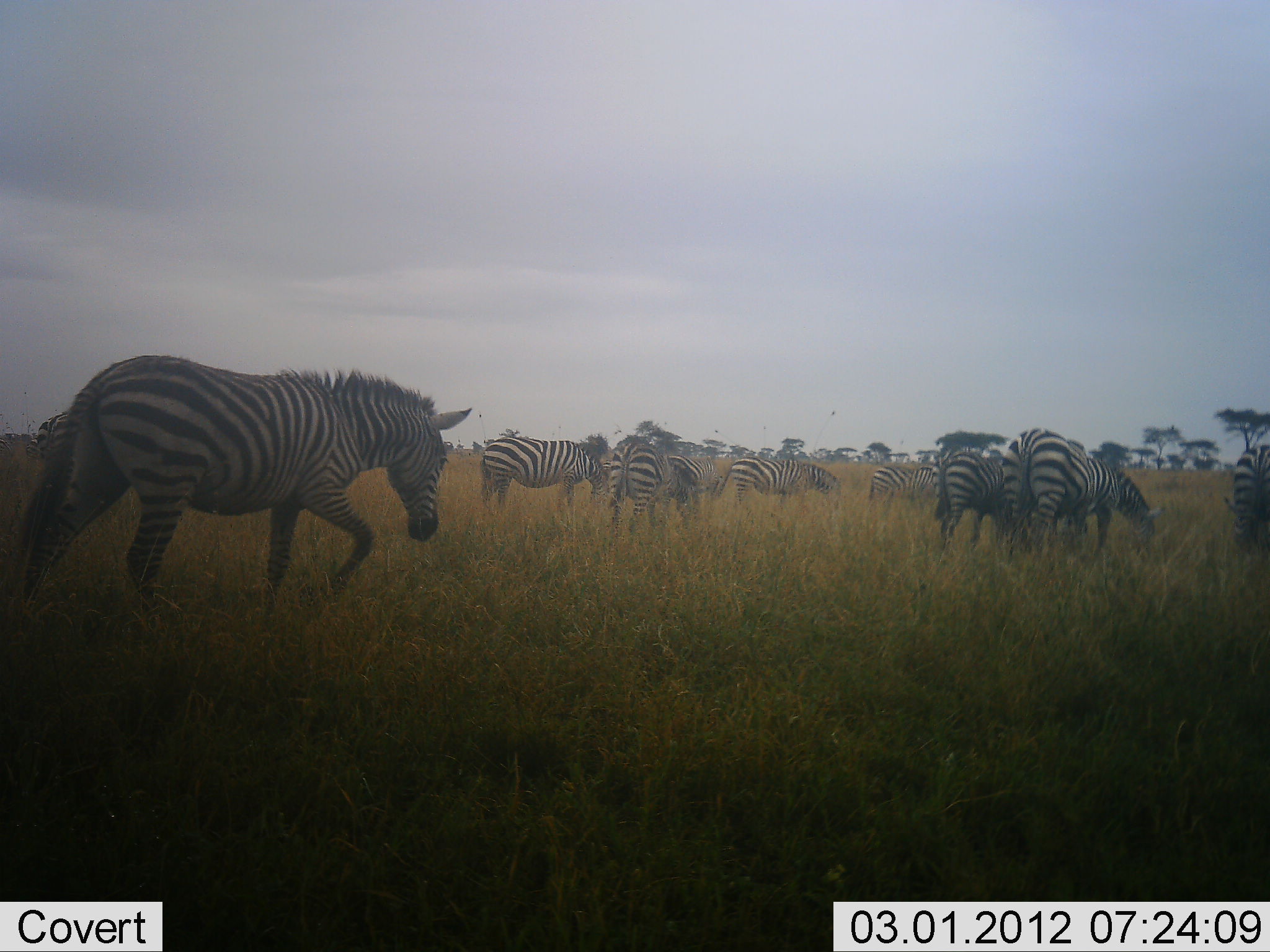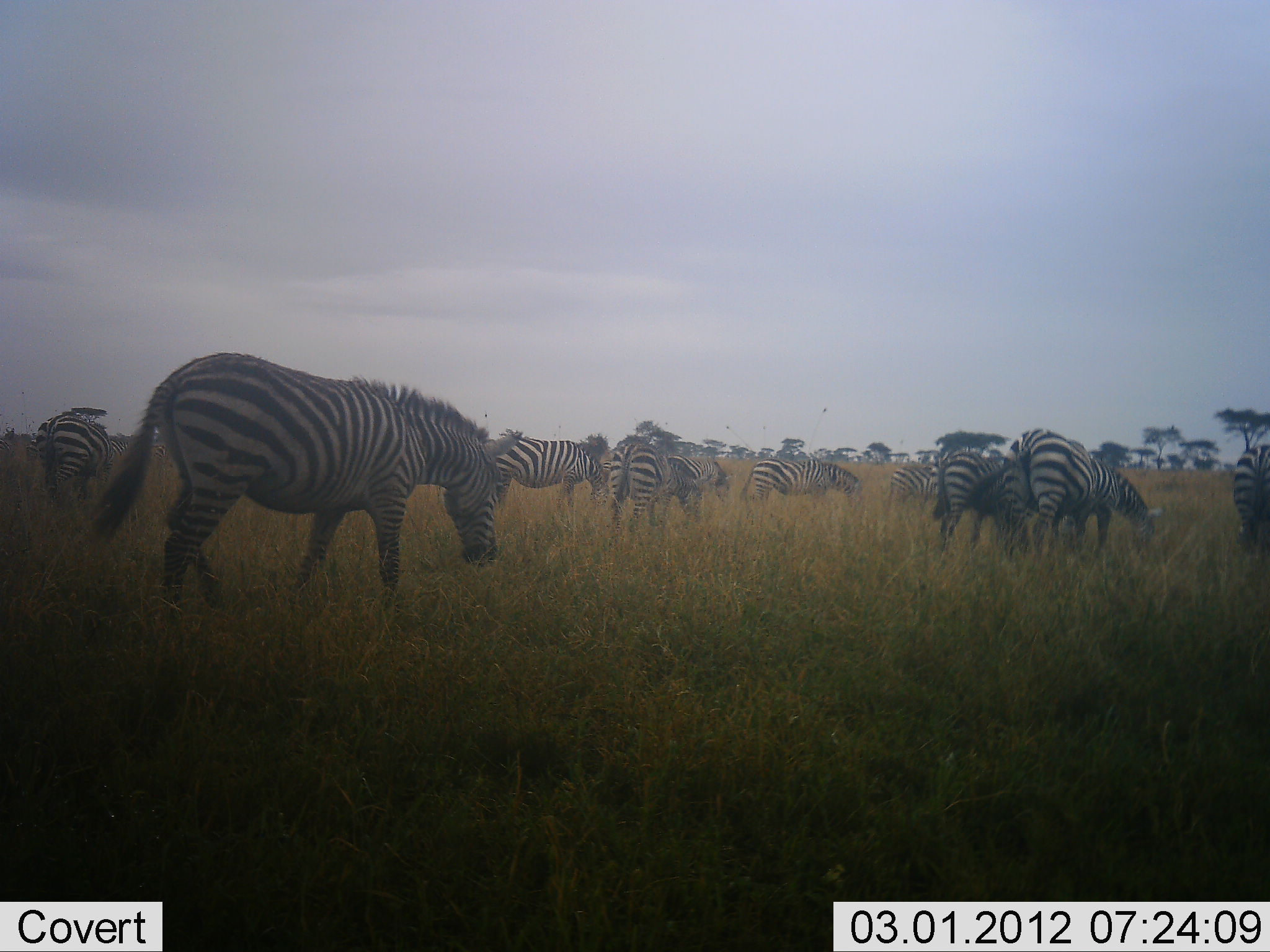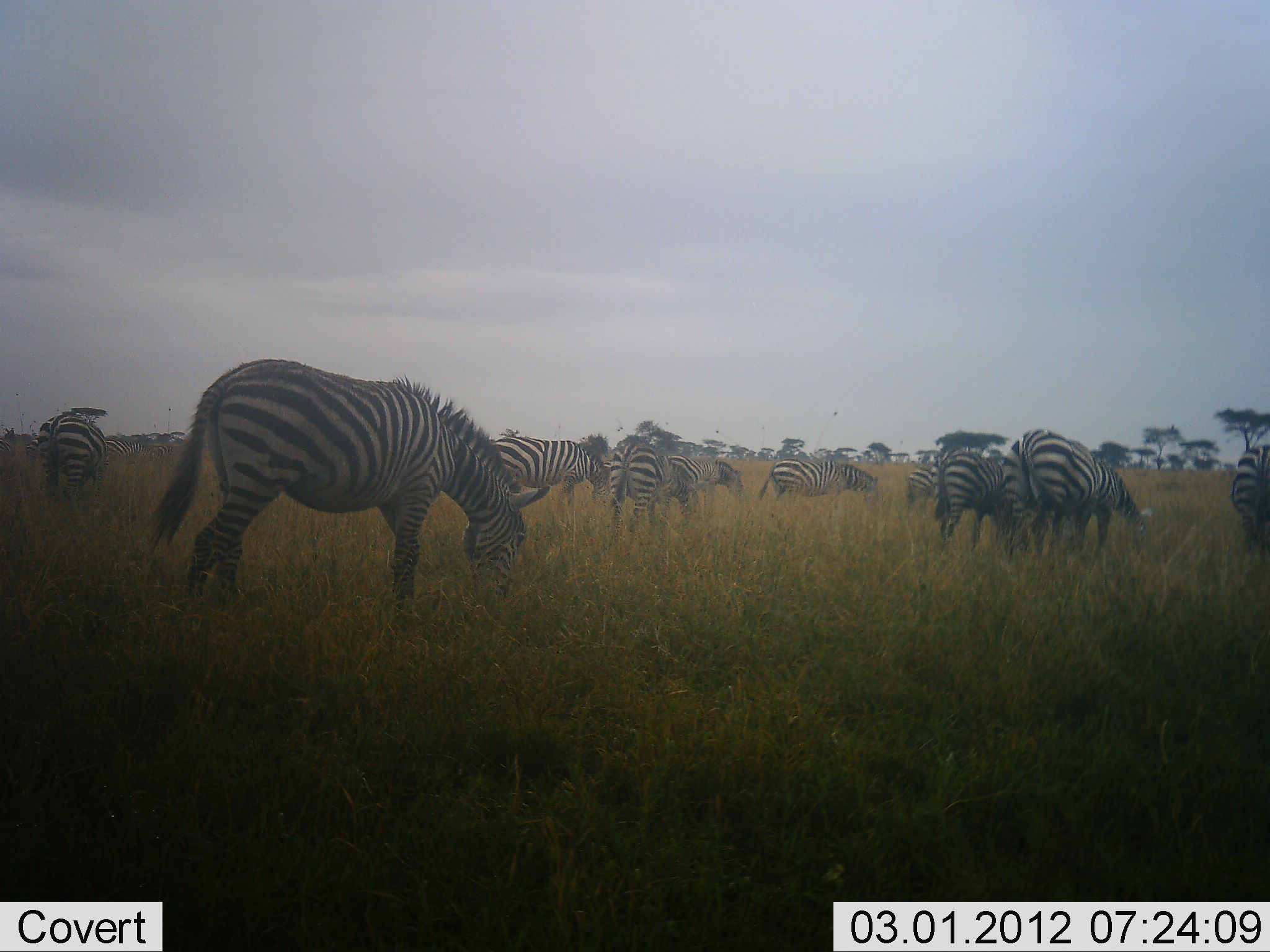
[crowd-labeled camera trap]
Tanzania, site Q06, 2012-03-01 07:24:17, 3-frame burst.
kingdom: Animalia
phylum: Chordata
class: Mammalia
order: Perissodactyla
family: Equidae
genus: Equus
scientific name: Equus quagga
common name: plains zebra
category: zebra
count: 10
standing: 40%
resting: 5%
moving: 50%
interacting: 0%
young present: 0%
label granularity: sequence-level